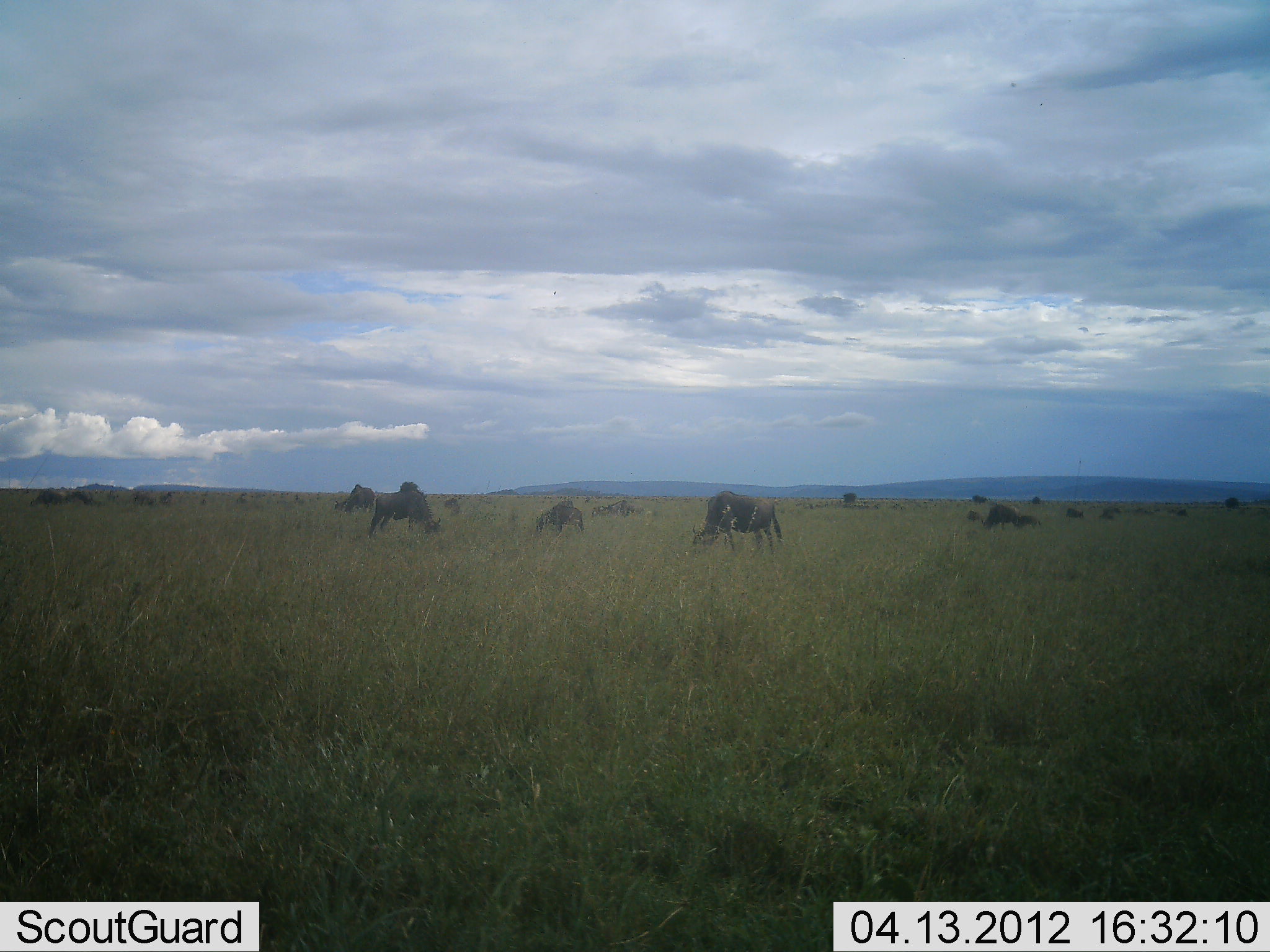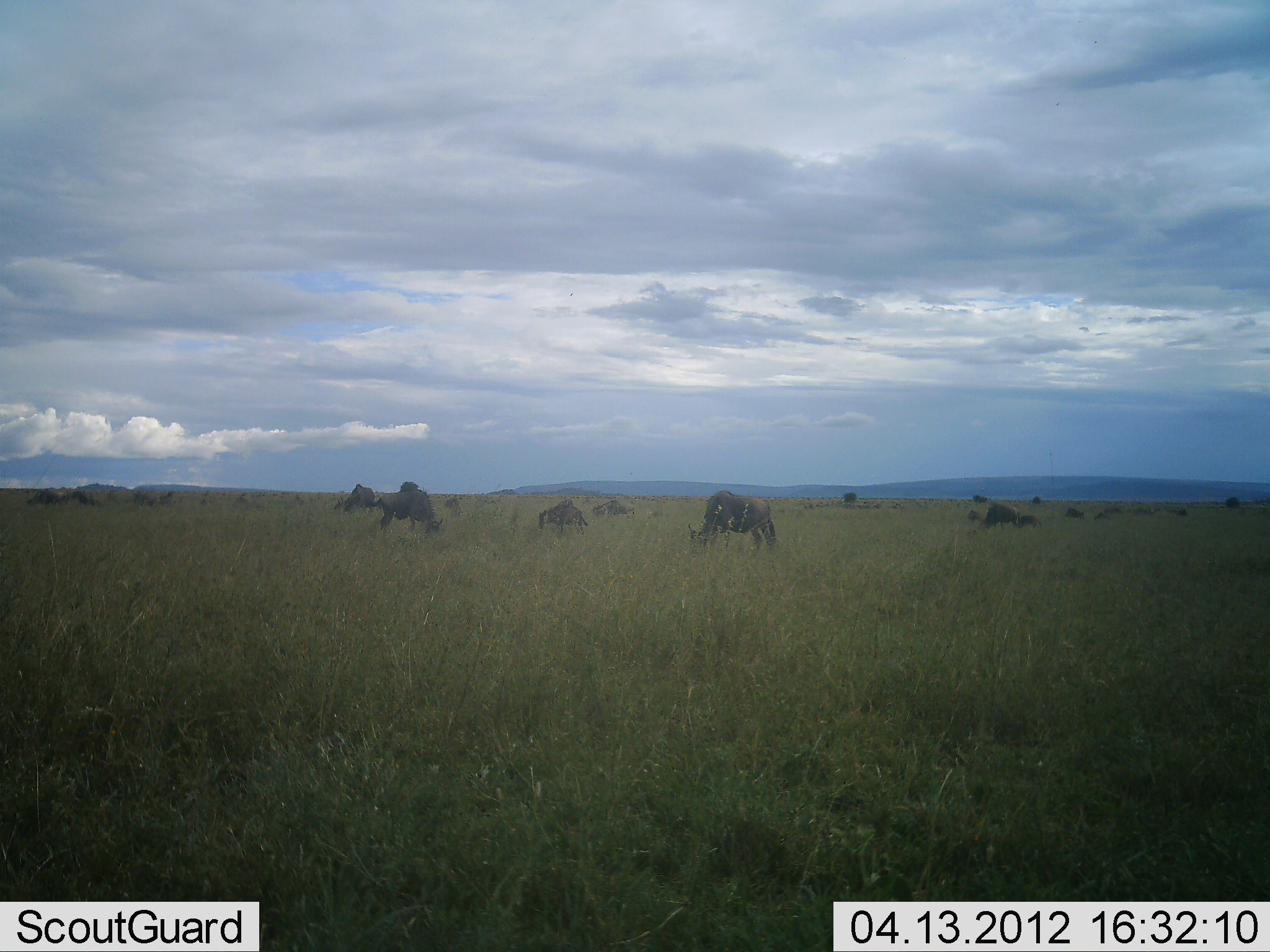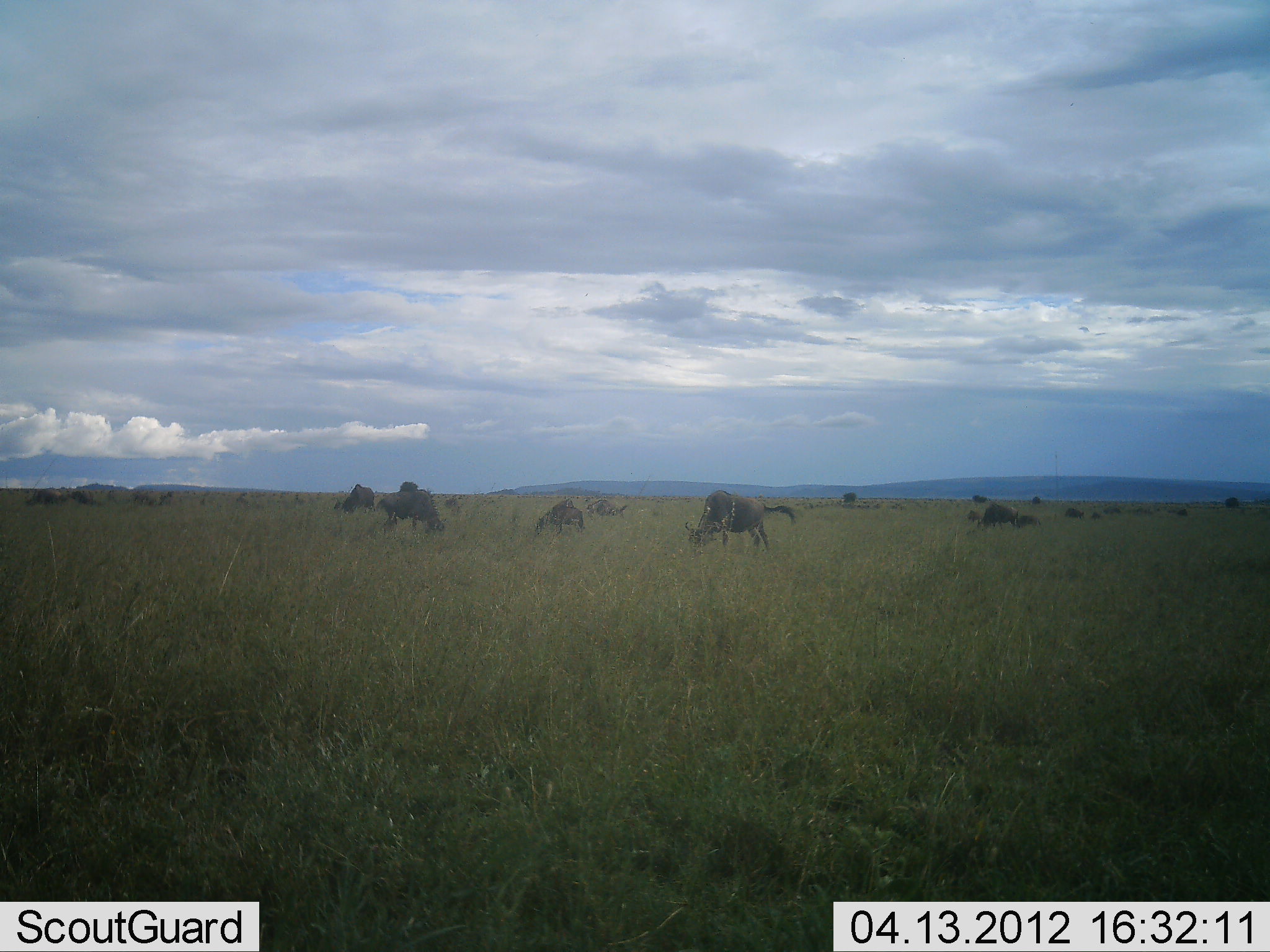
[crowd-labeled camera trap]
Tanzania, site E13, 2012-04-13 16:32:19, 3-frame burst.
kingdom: Animalia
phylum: Chordata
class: Mammalia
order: Artiodactyla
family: Bovidae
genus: Connochaetes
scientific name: Connochaetes taurinus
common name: blue wildebeest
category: wildebeest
Wildebeest (blue wildebeest) (Connochaetes taurinus), count 10. Behavior (volunteer vote fractions): standing 0%, resting 0%, moving 17%, interacting 0%. Young present (vote fraction): 8%. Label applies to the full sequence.